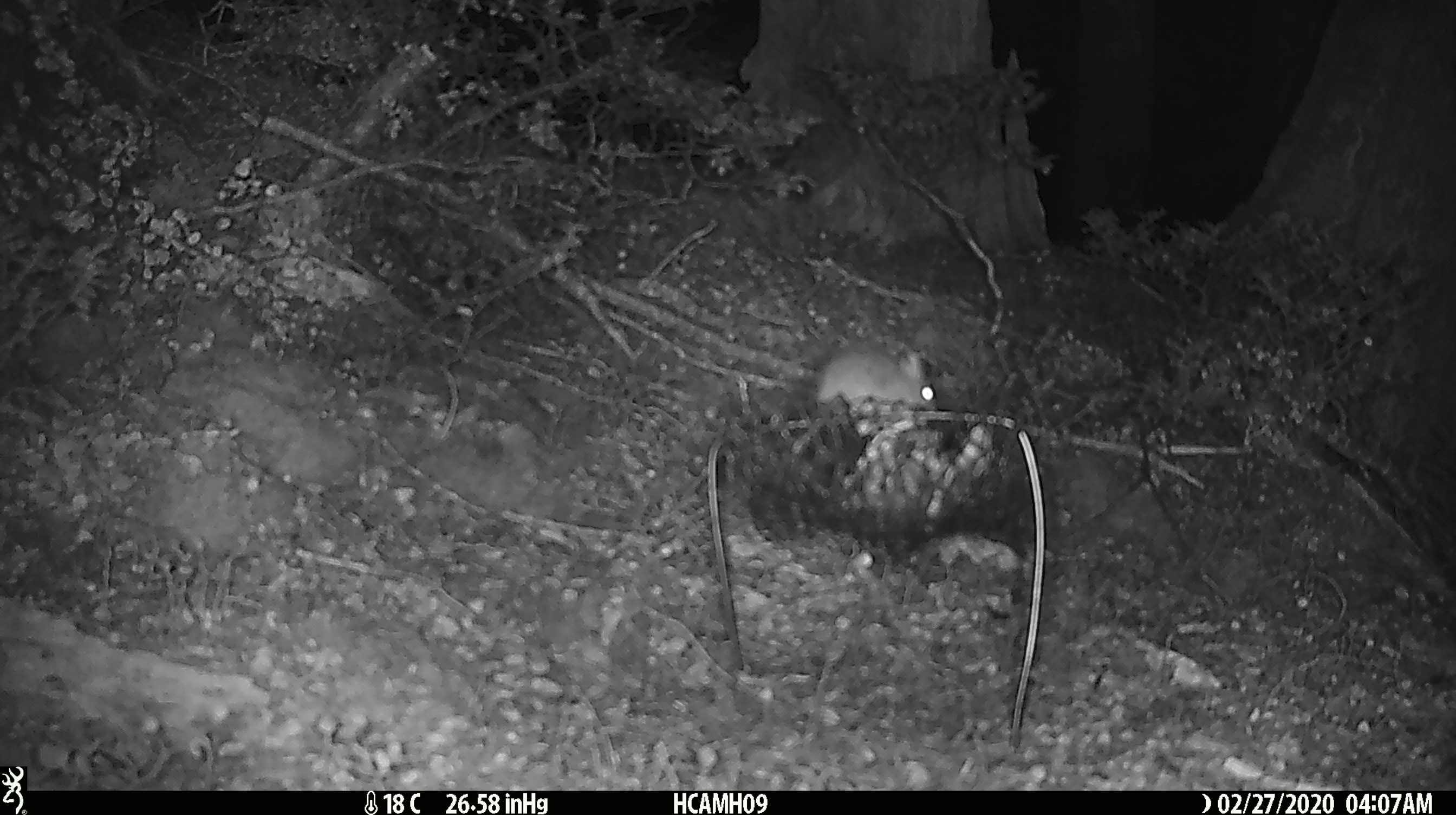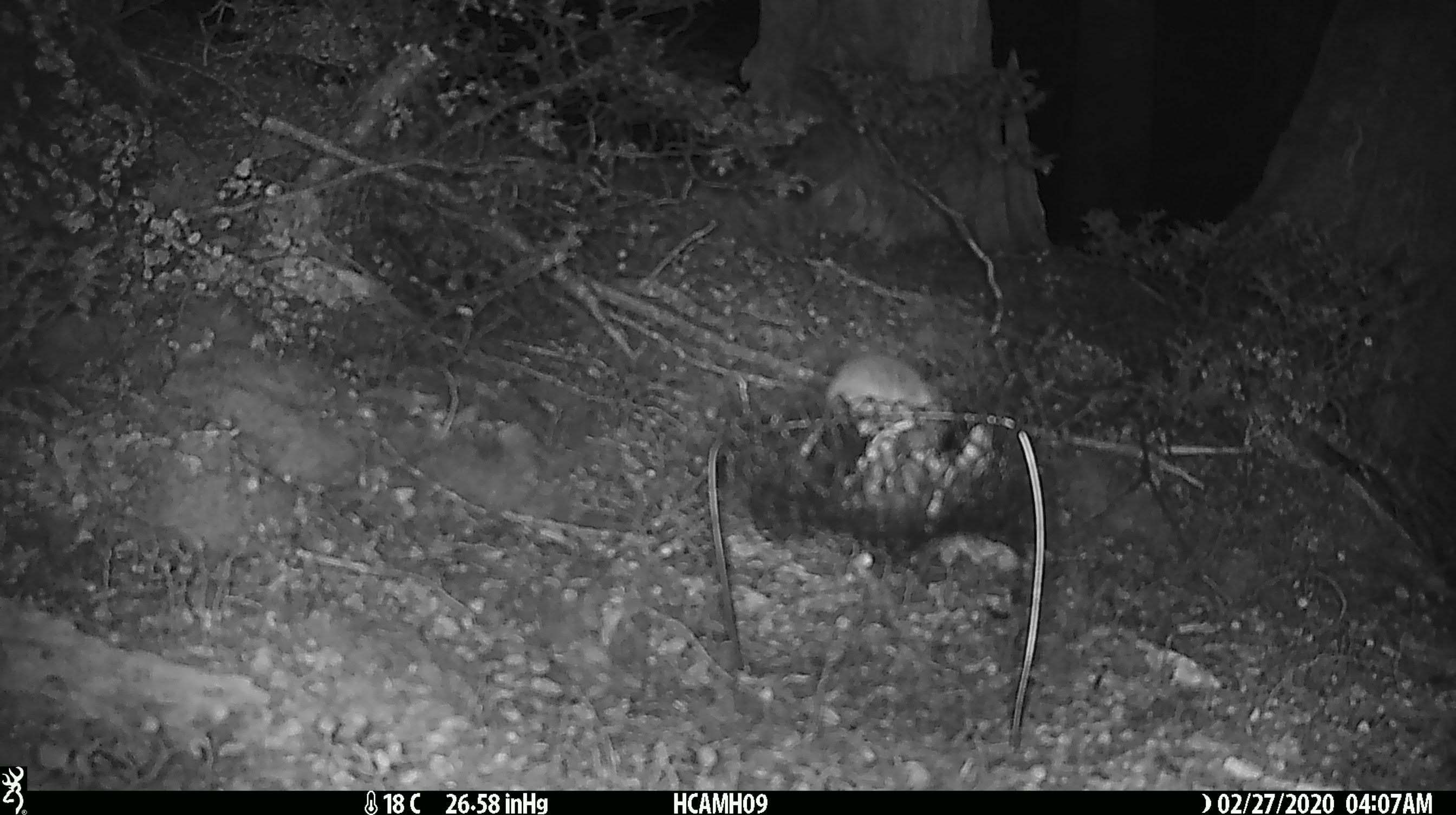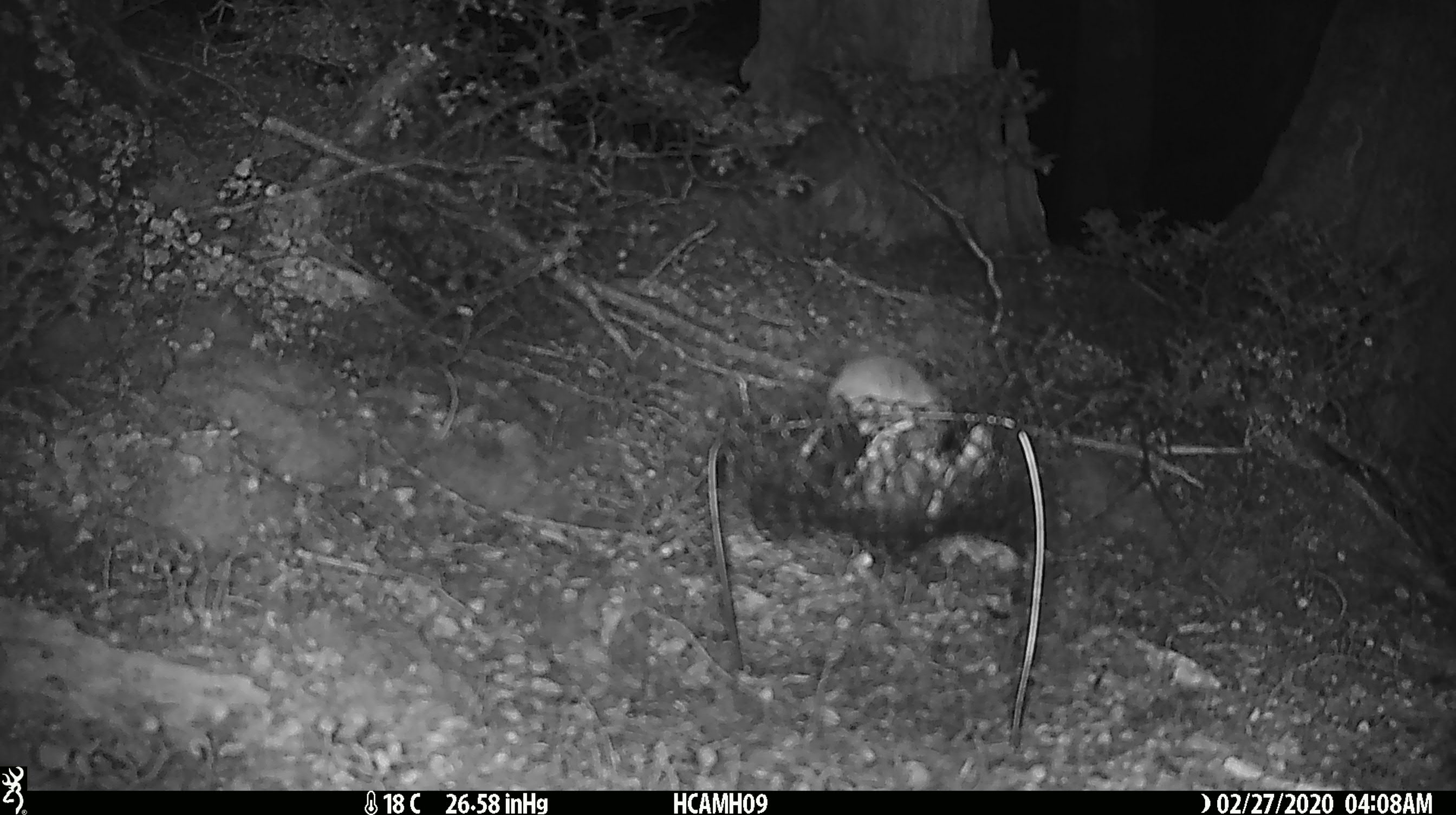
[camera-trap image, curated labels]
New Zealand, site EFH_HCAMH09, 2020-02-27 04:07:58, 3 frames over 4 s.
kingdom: Animalia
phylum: Chordata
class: Mammalia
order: Rodentia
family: Muridae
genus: Mus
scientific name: Mus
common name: mouse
Mouse (Mus).